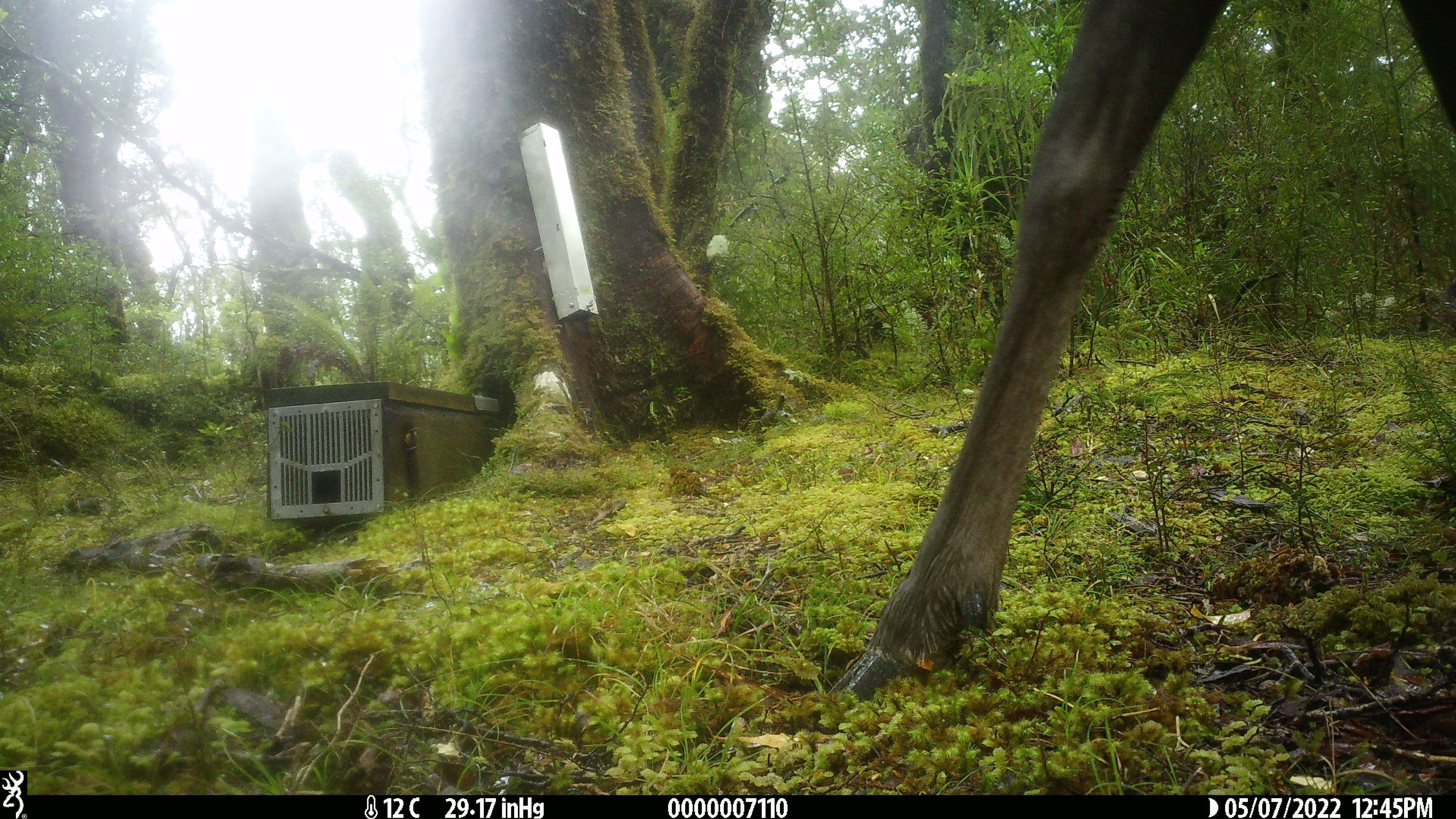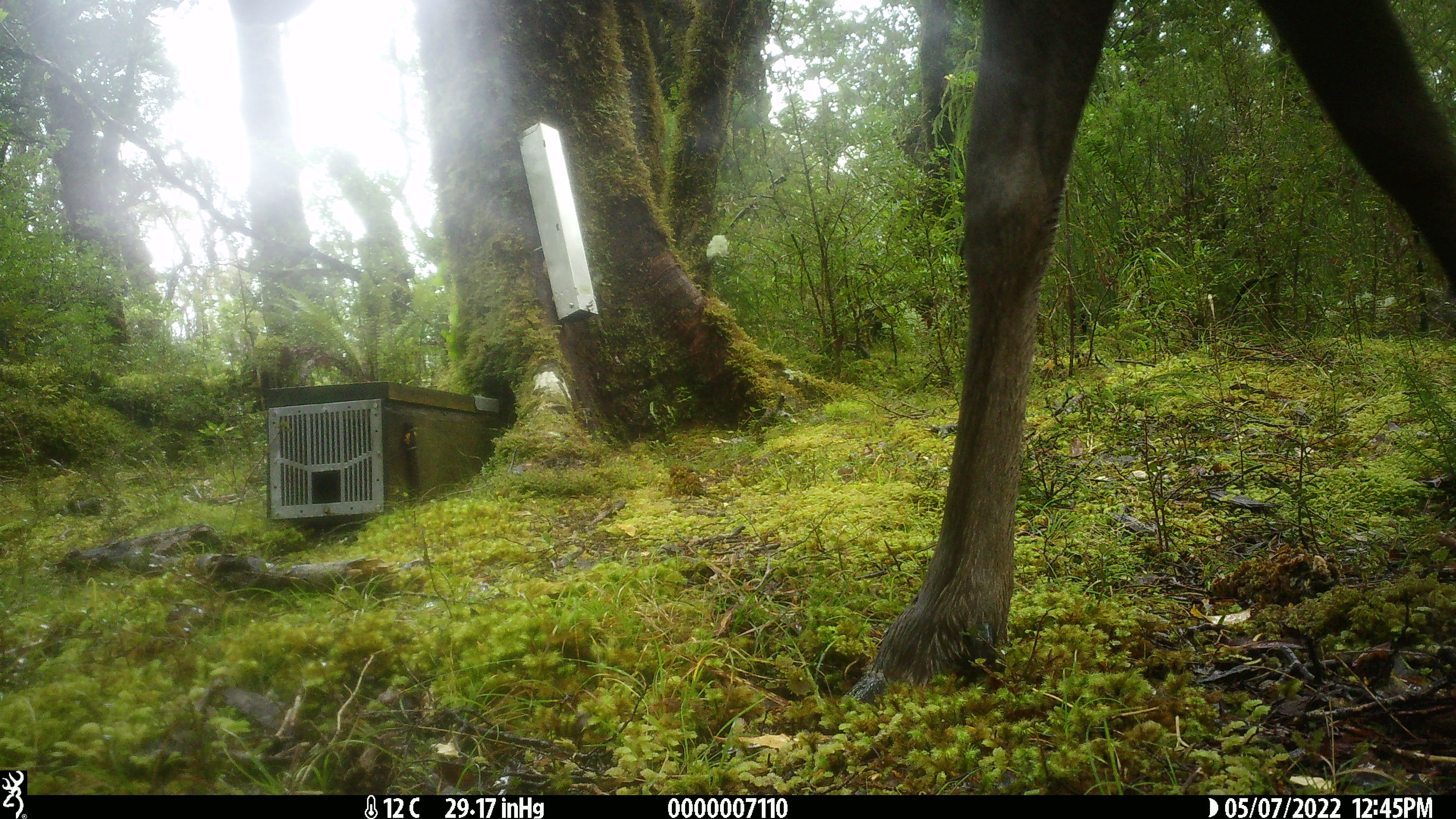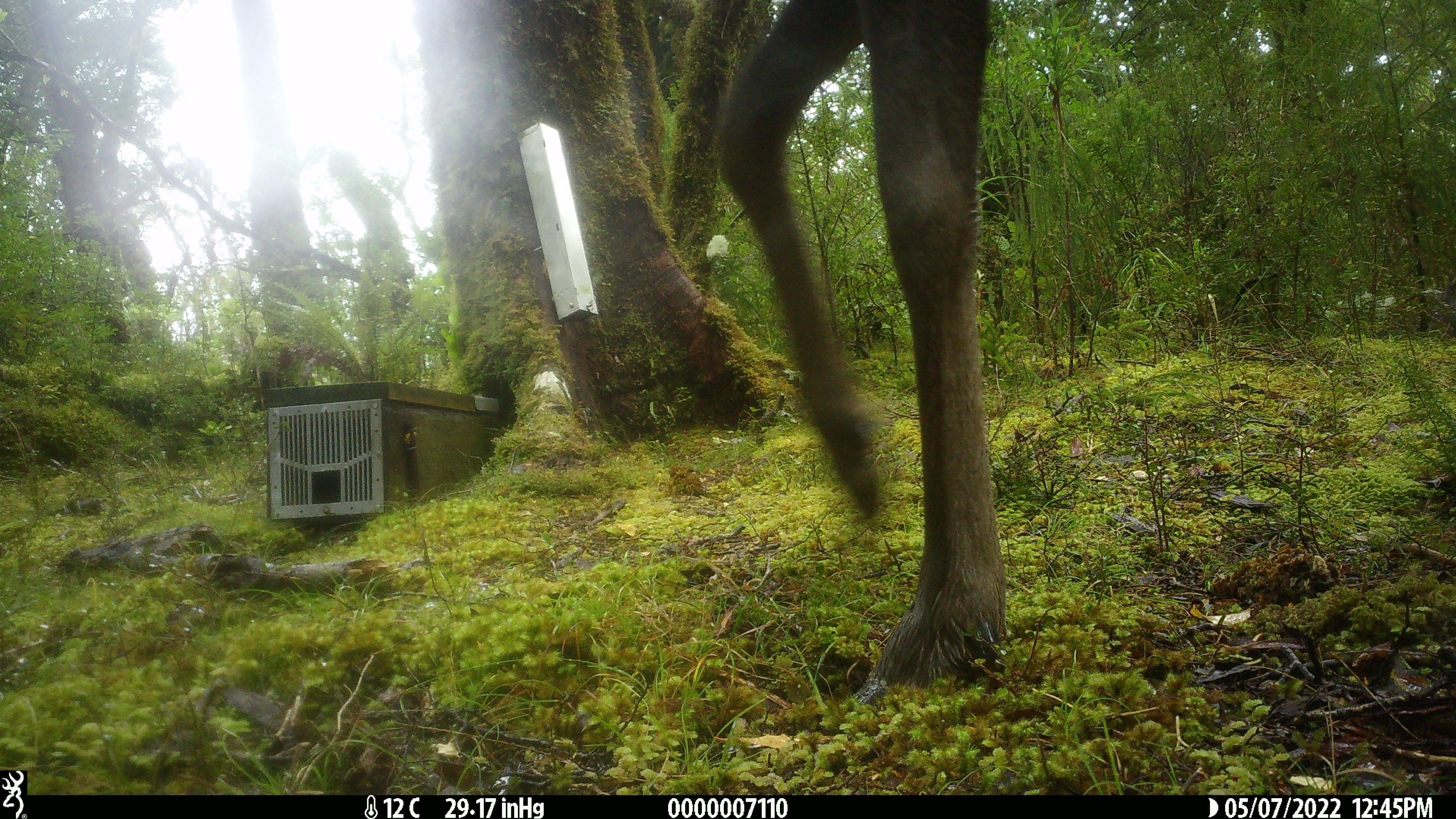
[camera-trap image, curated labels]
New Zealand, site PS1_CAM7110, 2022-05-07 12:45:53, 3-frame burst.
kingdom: Animalia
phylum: Chordata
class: Mammalia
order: Artiodactyla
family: Cervidae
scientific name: Cervidae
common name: deer